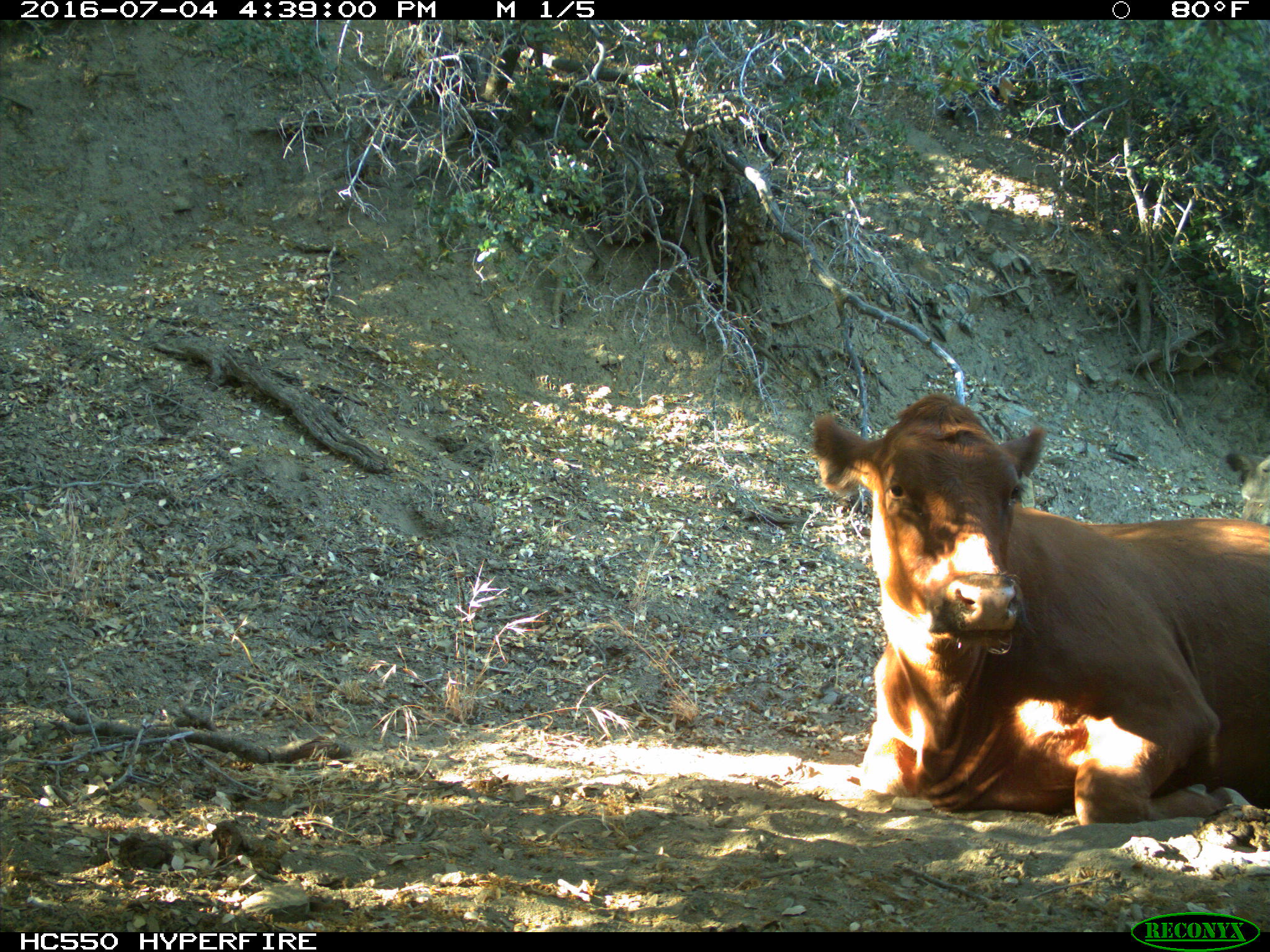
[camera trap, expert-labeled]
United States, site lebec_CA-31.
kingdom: Animalia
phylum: Chordata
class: Mammalia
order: Artiodactyla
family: Bovidae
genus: Bos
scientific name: Bos taurus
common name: domestic cow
Bos taurus (domestic cow).